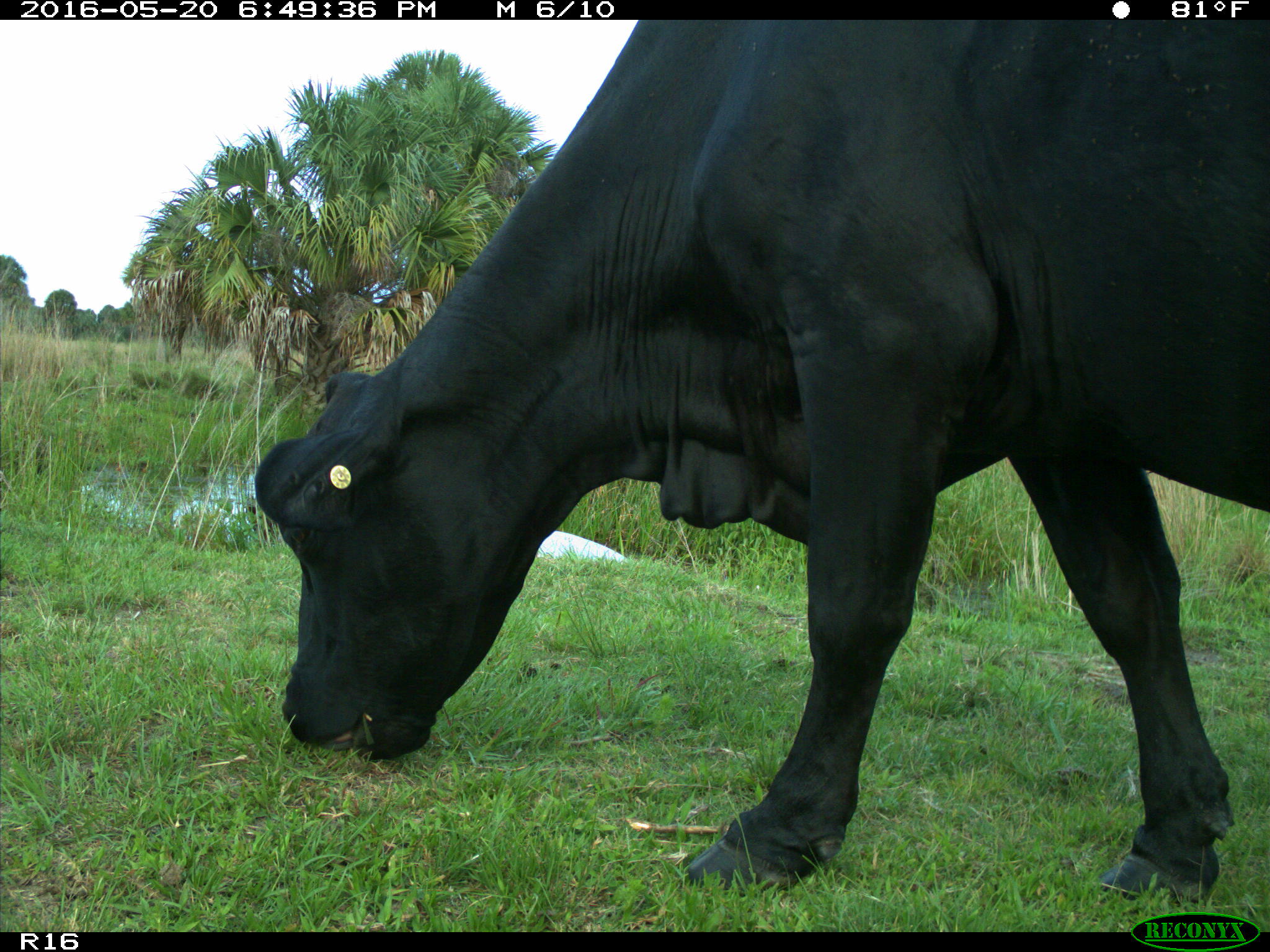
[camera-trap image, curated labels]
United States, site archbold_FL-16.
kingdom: Animalia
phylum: Chordata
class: Mammalia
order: Artiodactyla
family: Bovidae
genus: Bos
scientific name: Bos taurus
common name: domestic cow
Bos taurus (domestic cow).